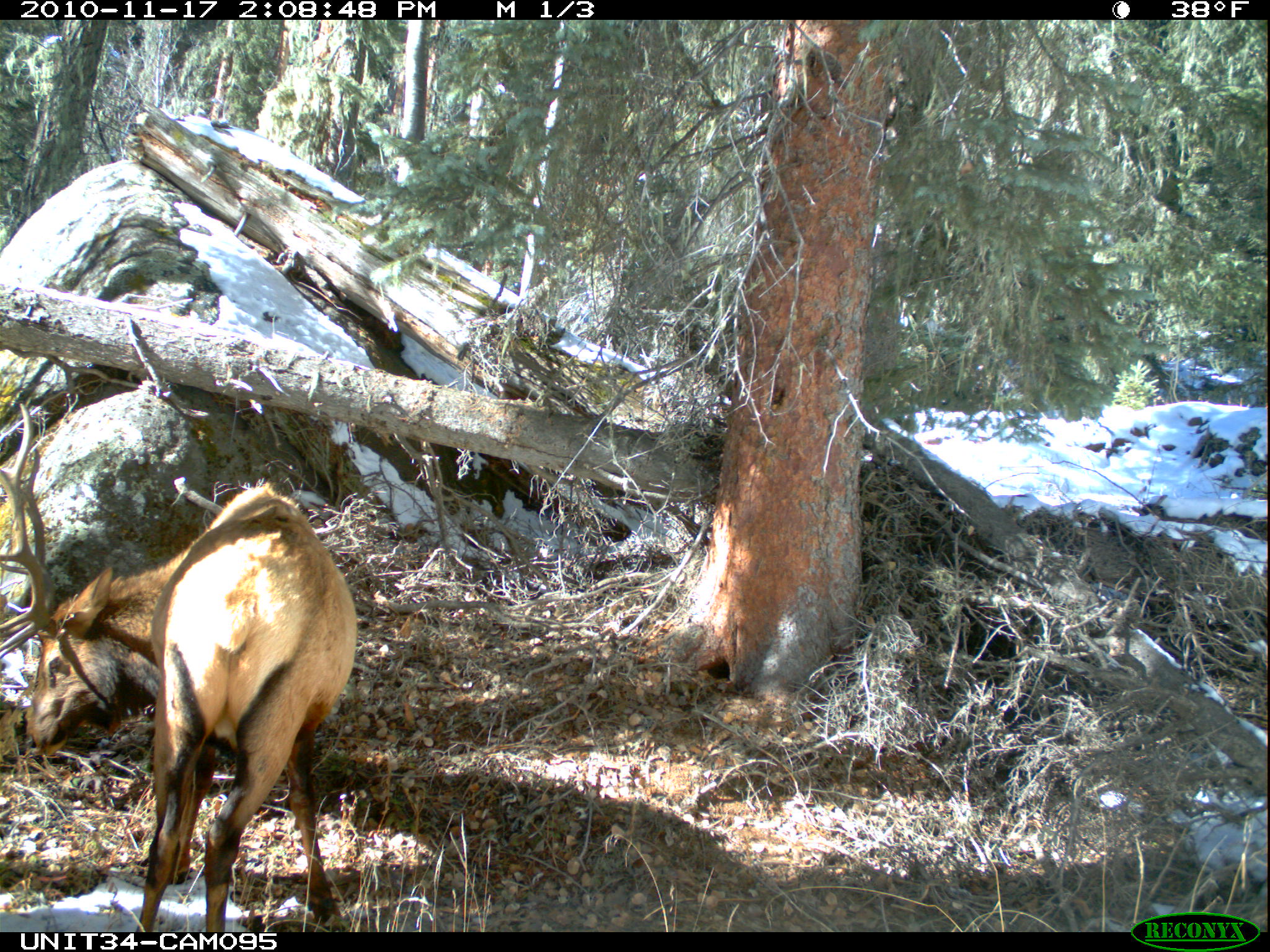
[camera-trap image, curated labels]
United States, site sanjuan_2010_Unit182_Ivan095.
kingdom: Animalia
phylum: Chordata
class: Mammalia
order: Artiodactyla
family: Cervidae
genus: Cervus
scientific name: Cervus elaphus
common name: red deer